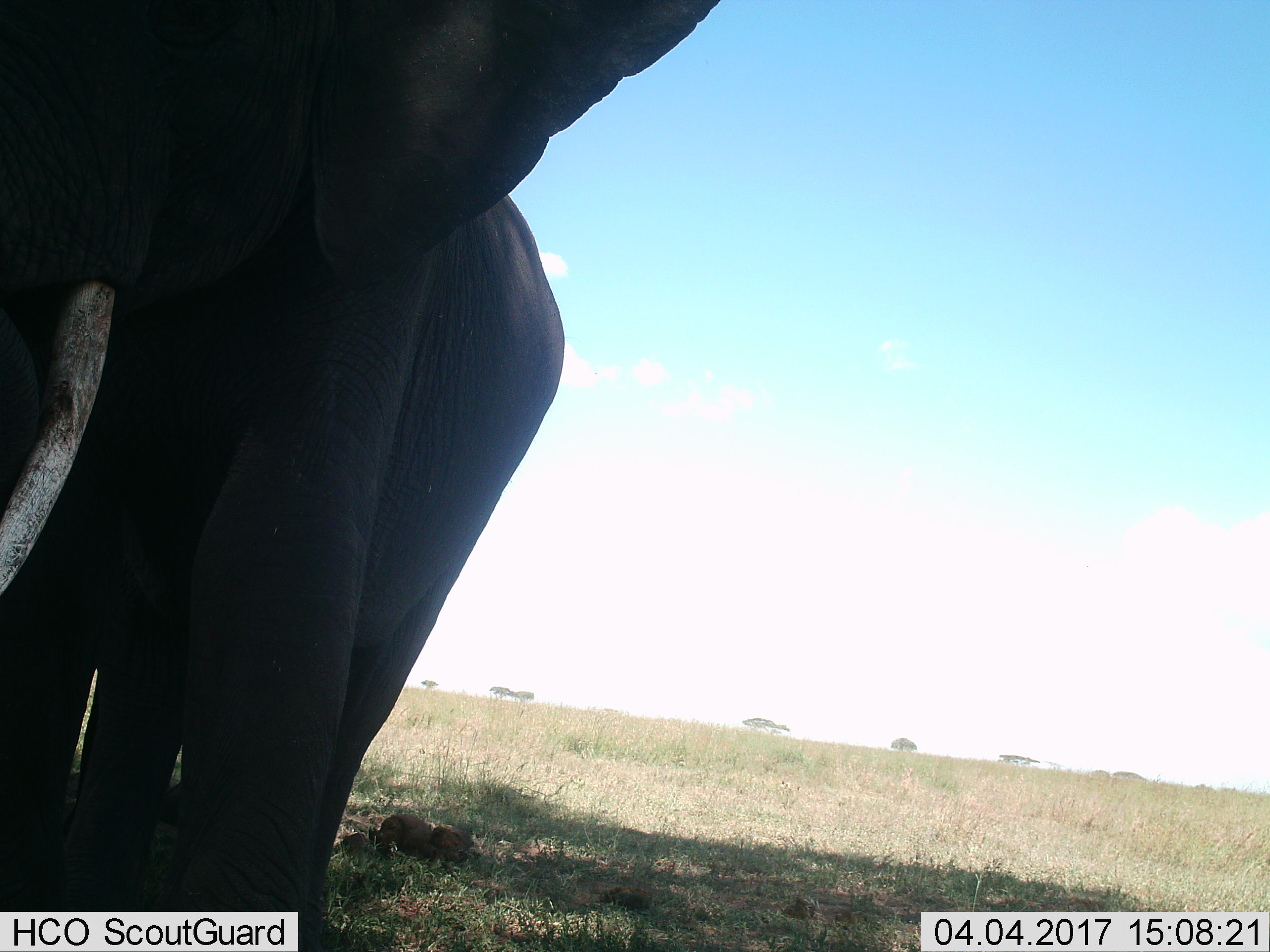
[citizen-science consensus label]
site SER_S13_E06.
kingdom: Animalia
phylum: Chordata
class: Mammalia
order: Proboscidea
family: Elephantidae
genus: Loxodonta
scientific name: Loxodonta africana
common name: african bush elephant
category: elephant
Elephant (african bush elephant) (Loxodonta africana), count 1. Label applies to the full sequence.